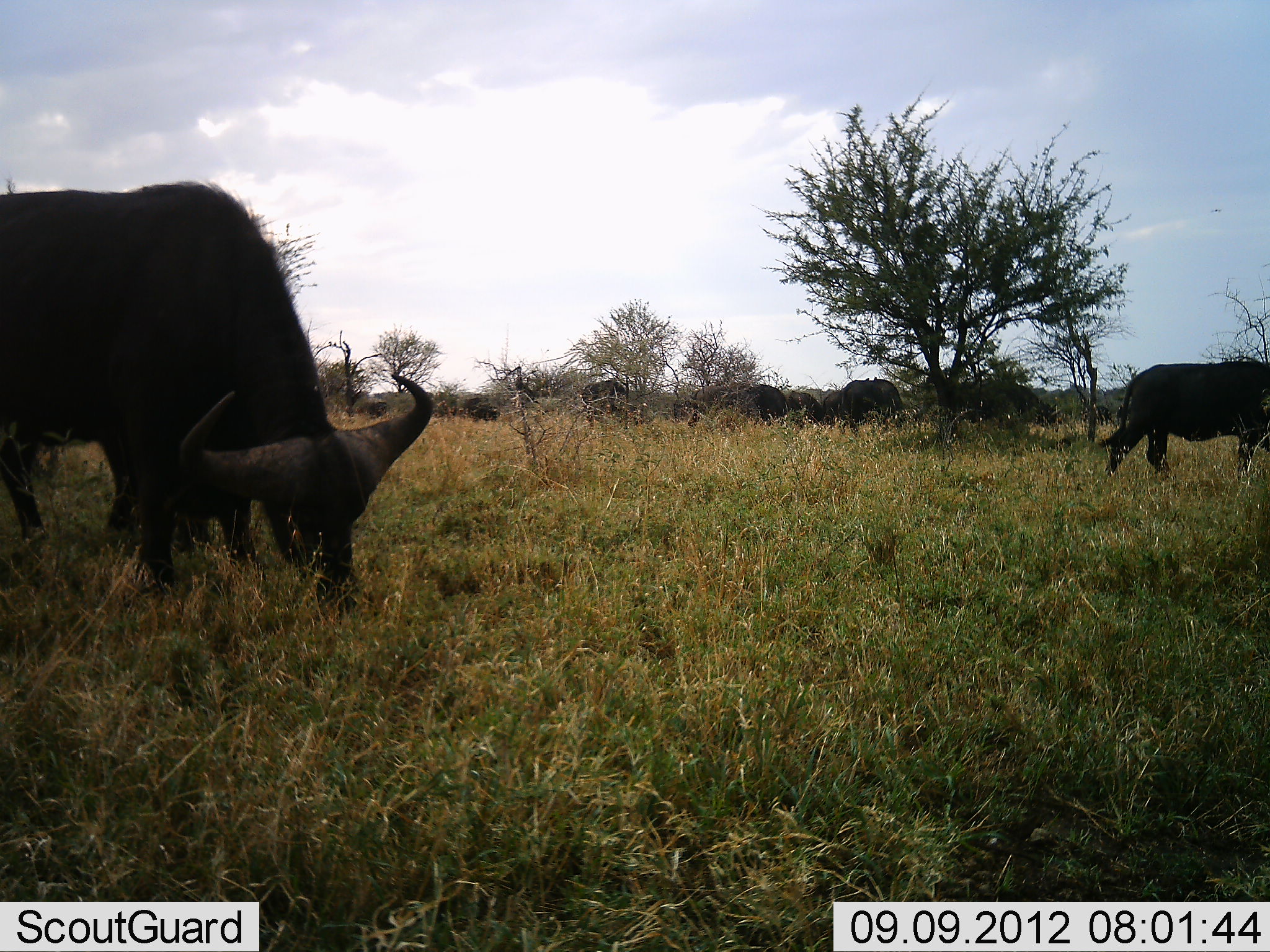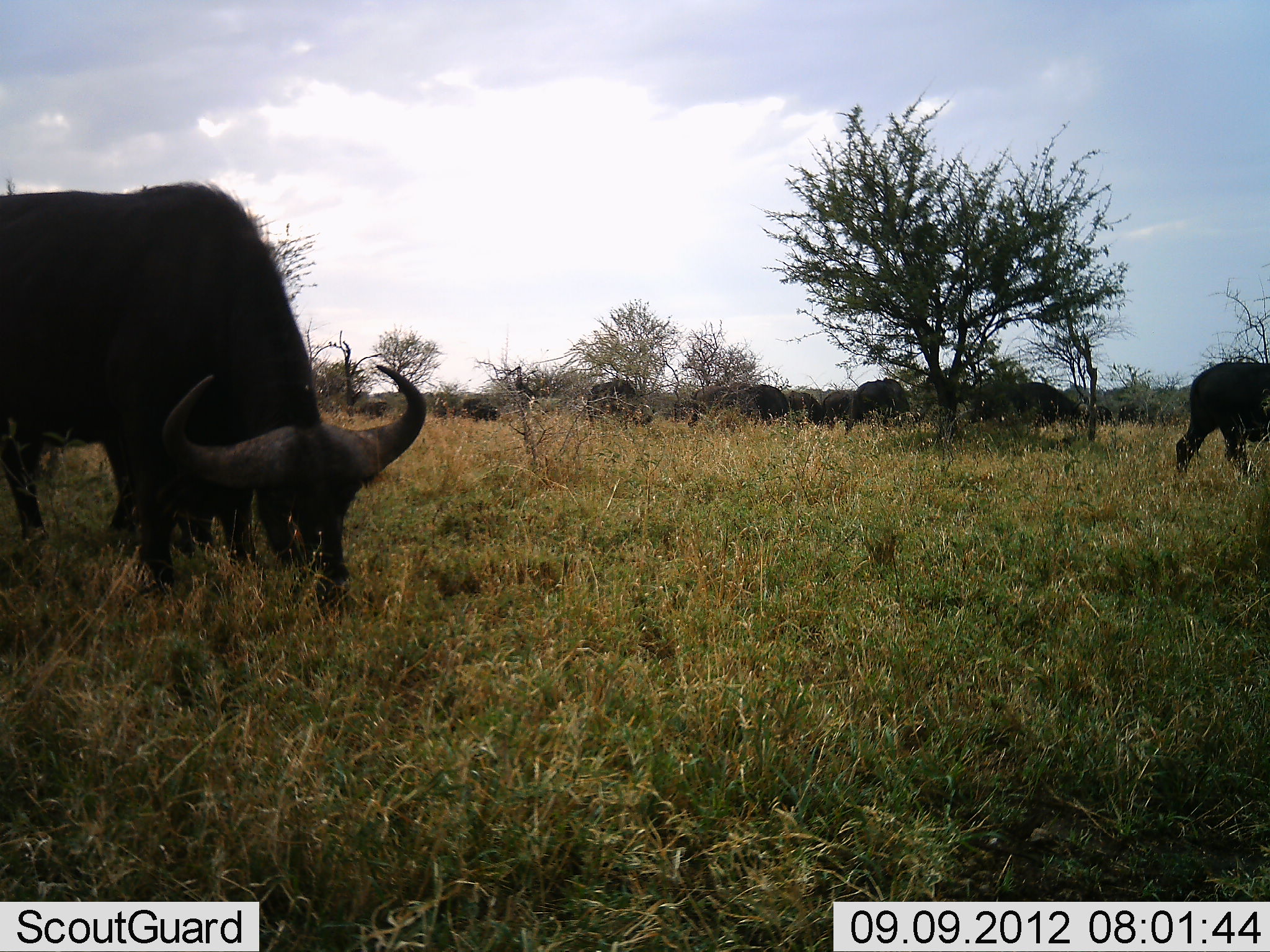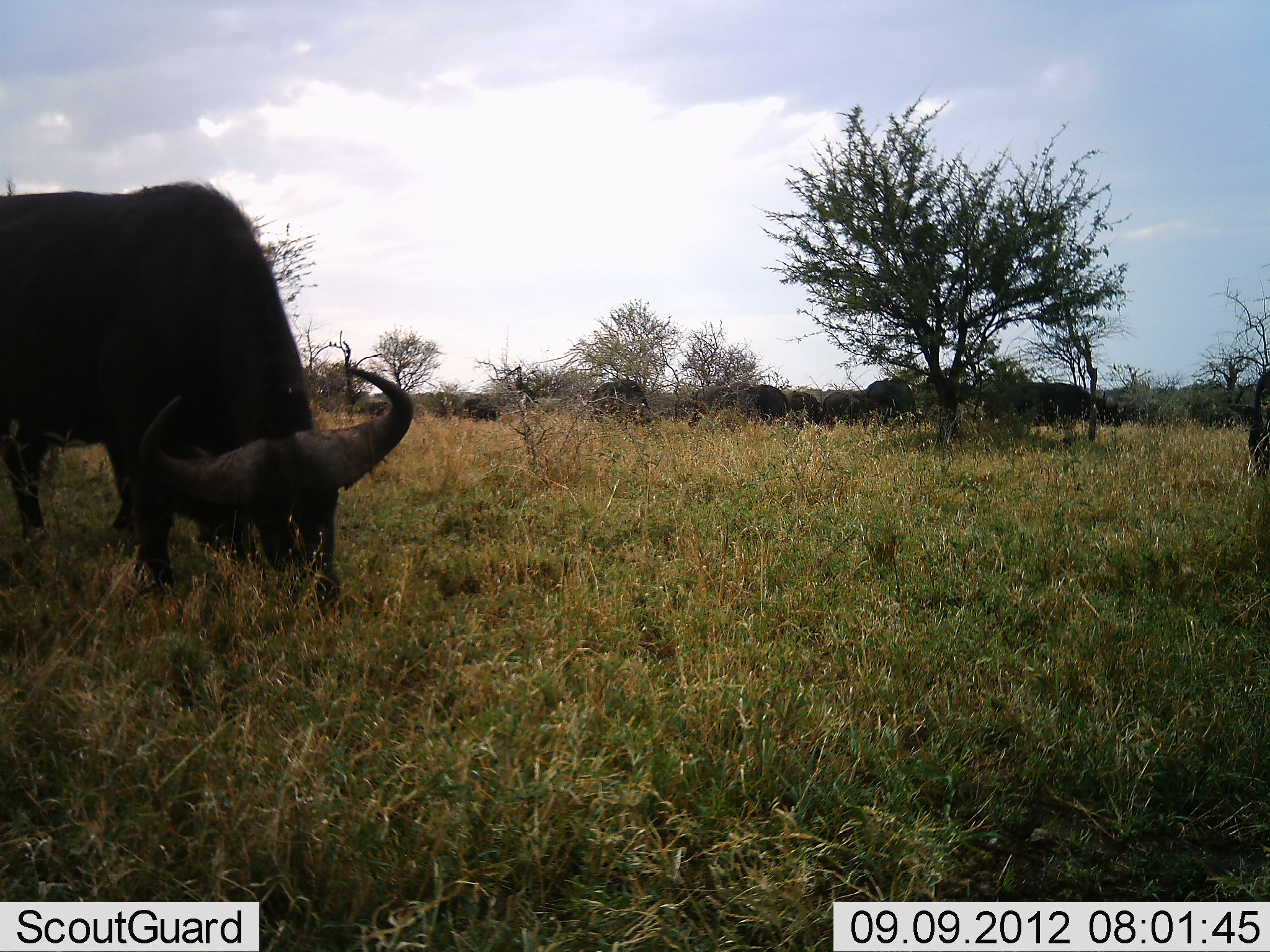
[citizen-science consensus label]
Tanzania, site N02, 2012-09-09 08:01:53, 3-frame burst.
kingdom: Animalia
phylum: Chordata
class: Mammalia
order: Artiodactyla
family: Bovidae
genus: Syncerus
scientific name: Syncerus caffer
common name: cape buffalo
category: buffalo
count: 11-50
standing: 27%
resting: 0%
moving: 36%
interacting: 0%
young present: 0%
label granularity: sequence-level